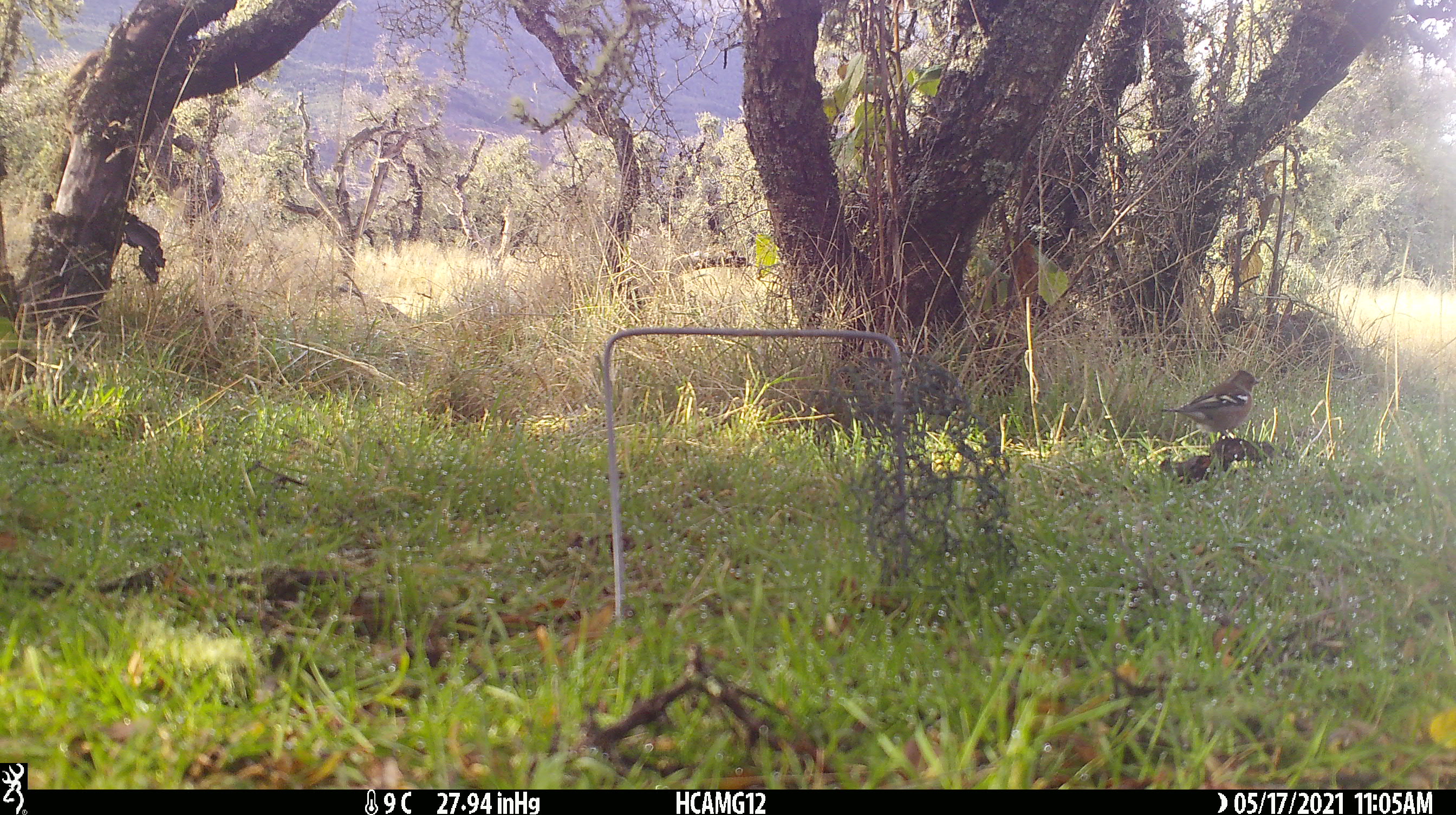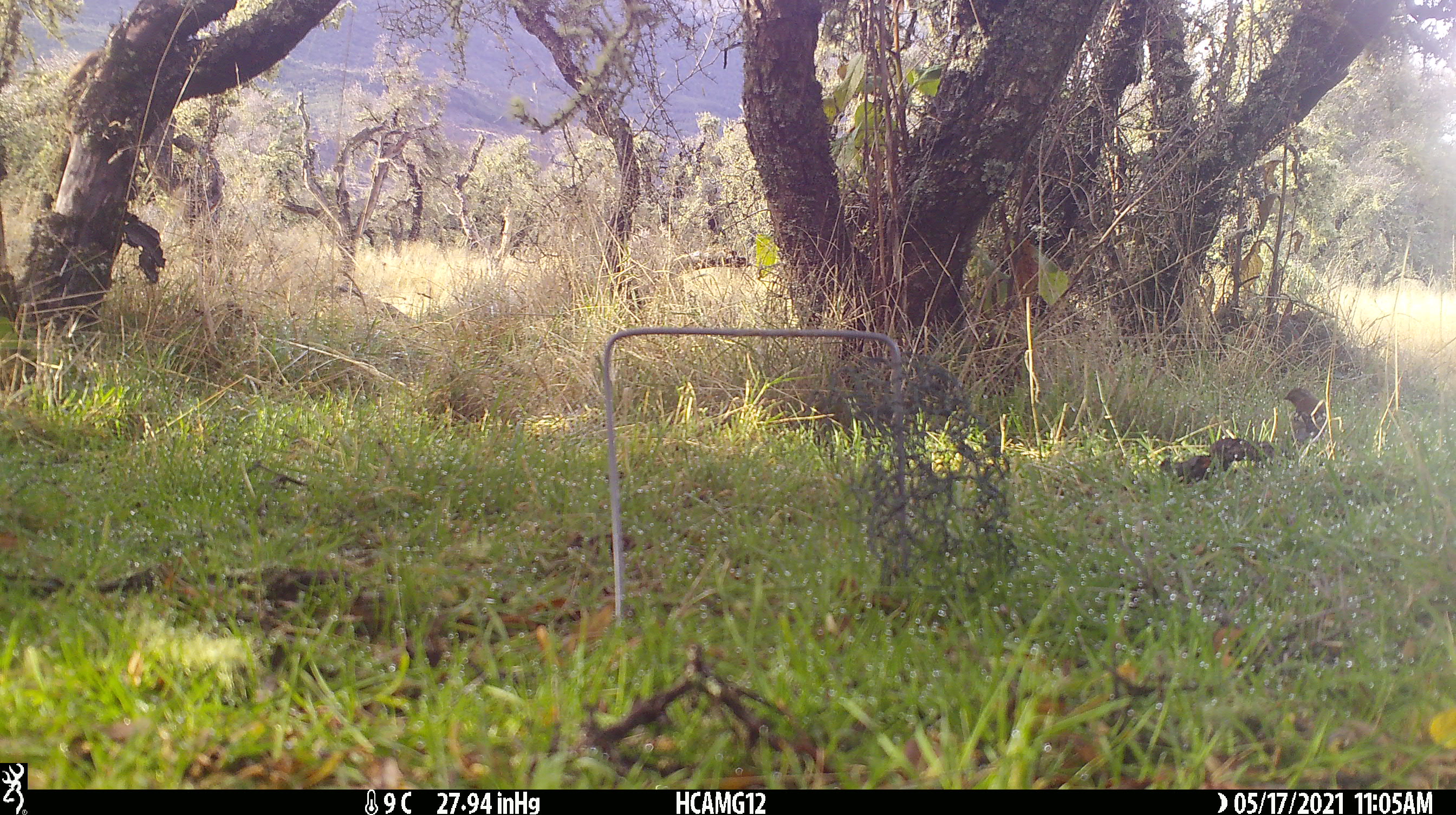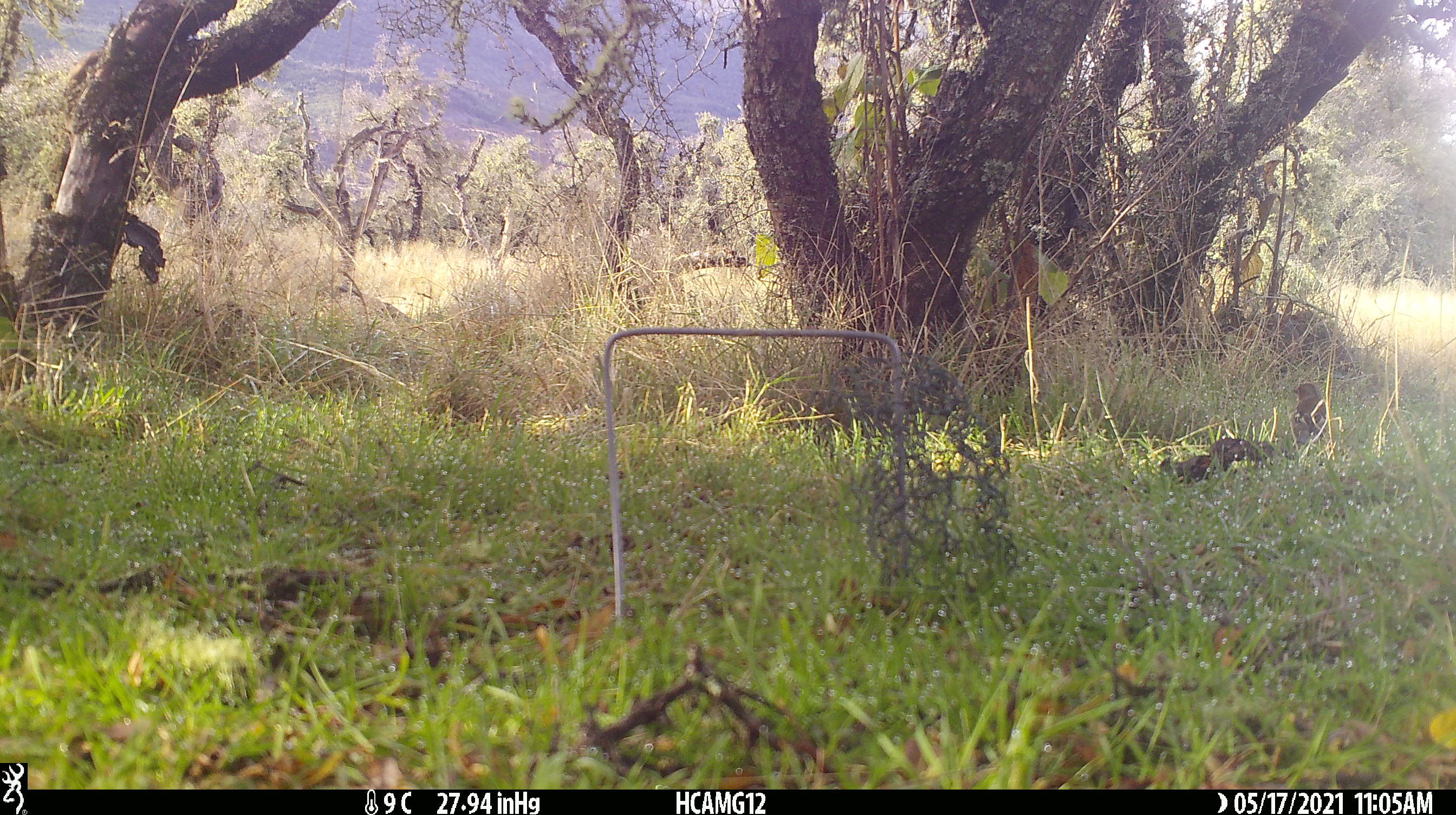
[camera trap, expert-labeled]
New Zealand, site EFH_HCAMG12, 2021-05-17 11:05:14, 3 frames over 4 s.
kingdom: Animalia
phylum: Chordata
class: Aves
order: Passeriformes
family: Fringillidae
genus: Fringilla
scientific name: Fringilla coelebs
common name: common chaffinch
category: chaffinch